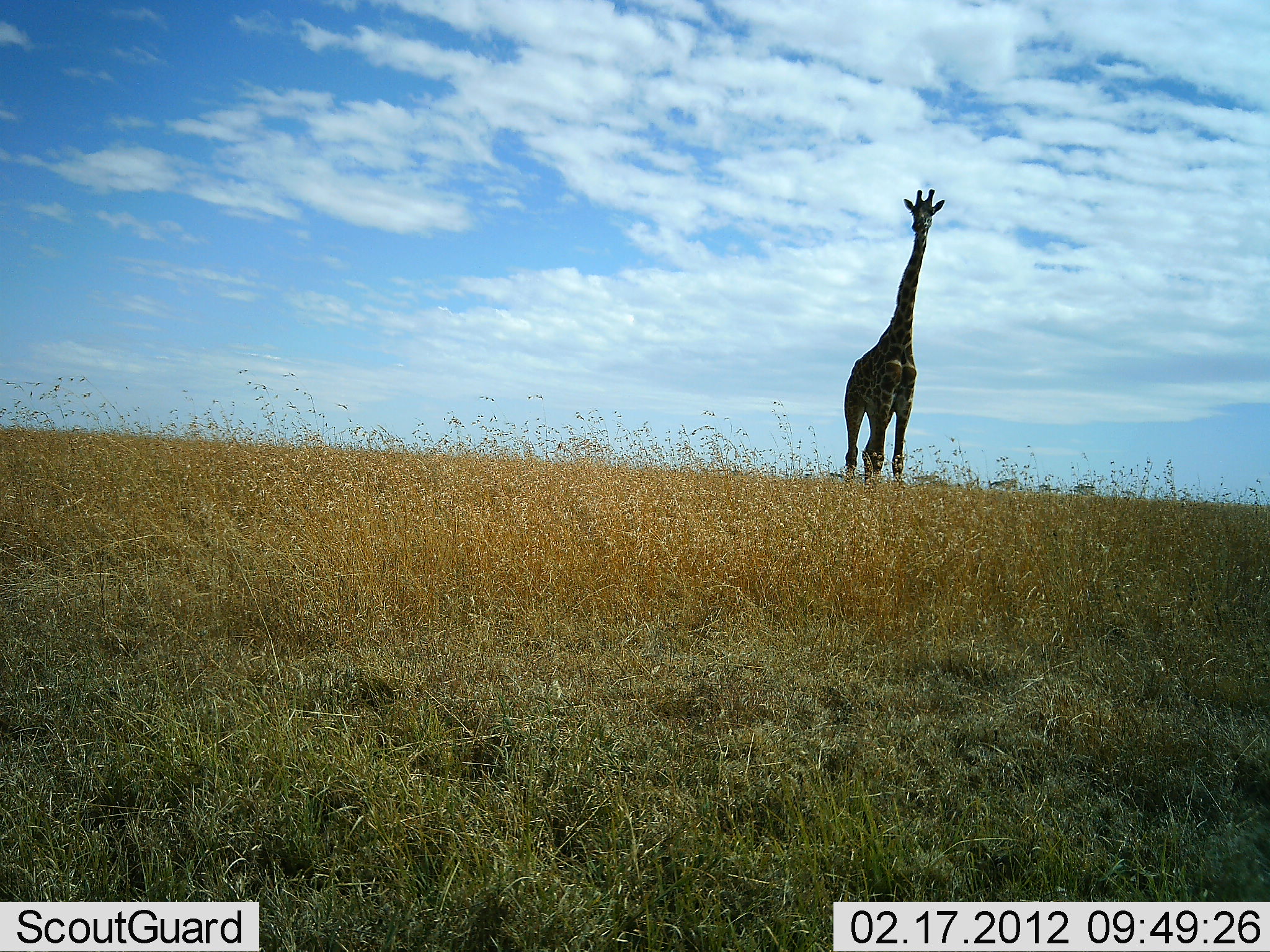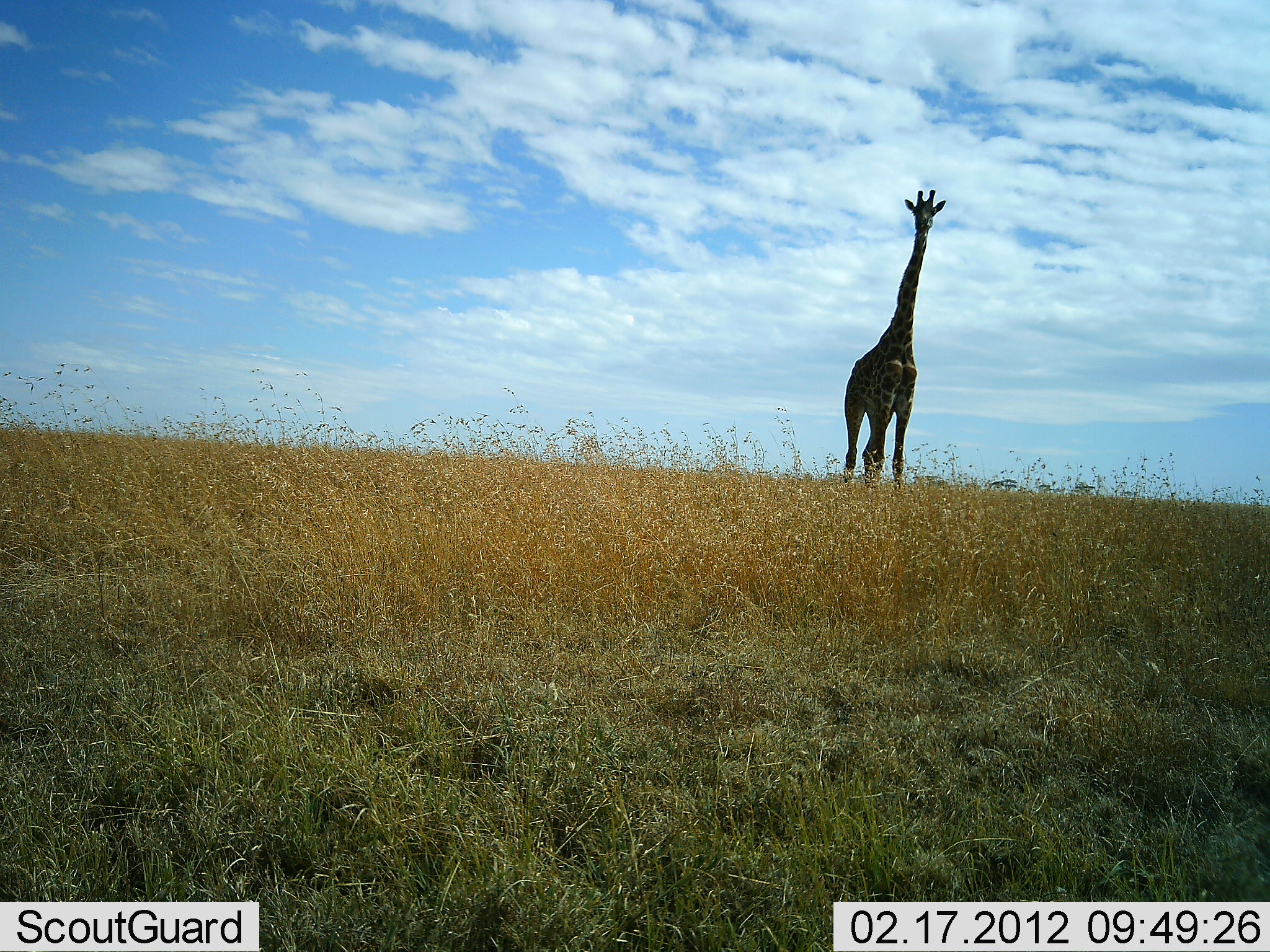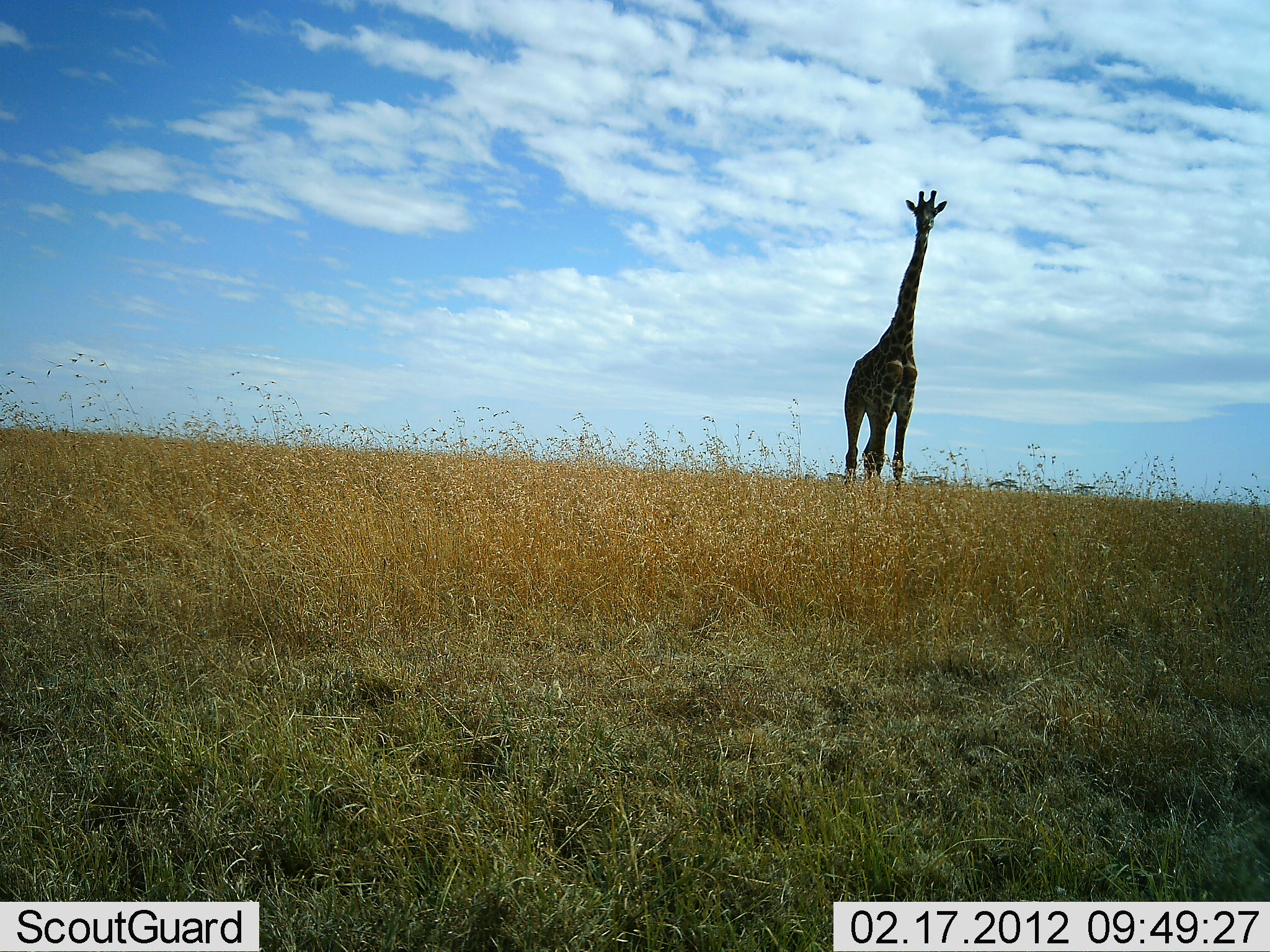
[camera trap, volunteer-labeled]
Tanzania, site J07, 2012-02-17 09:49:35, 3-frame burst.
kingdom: Animalia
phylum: Chordata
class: Mammalia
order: Artiodactyla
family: Giraffidae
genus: Giraffa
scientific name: Giraffa camelopardalis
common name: giraffe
Giraffe (Giraffa camelopardalis), count 1. Behavior (volunteer vote fractions): standing 100%, resting 3%, moving 3%, interacting 0%. Young present (vote fraction): 0%. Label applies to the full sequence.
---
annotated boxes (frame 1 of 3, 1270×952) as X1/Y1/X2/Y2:
animal: 843/187/947/500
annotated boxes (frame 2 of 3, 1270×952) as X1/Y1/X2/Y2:
animal: 843/185/949/495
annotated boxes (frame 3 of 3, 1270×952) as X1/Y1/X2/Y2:
animal: 843/188/950/498